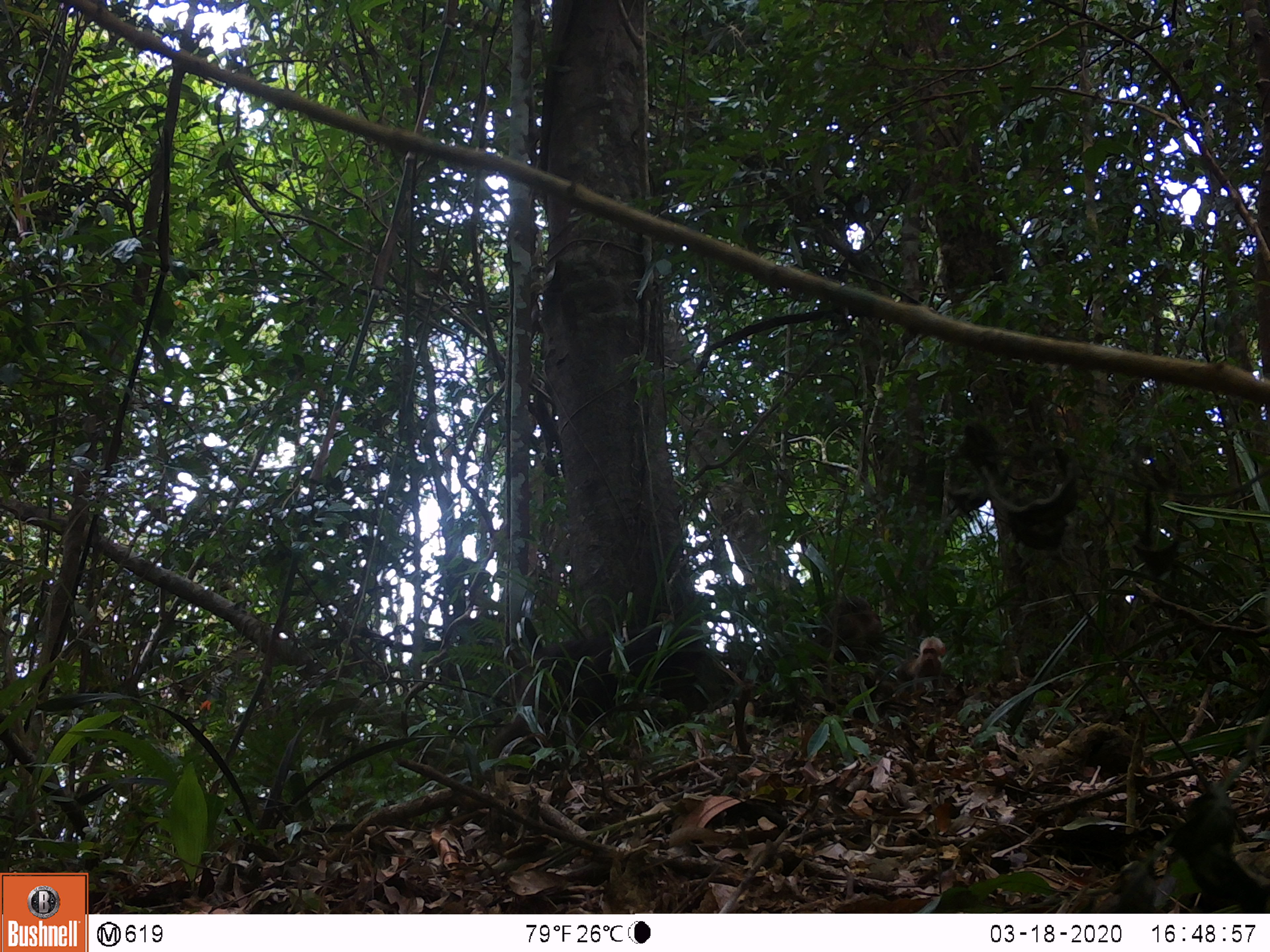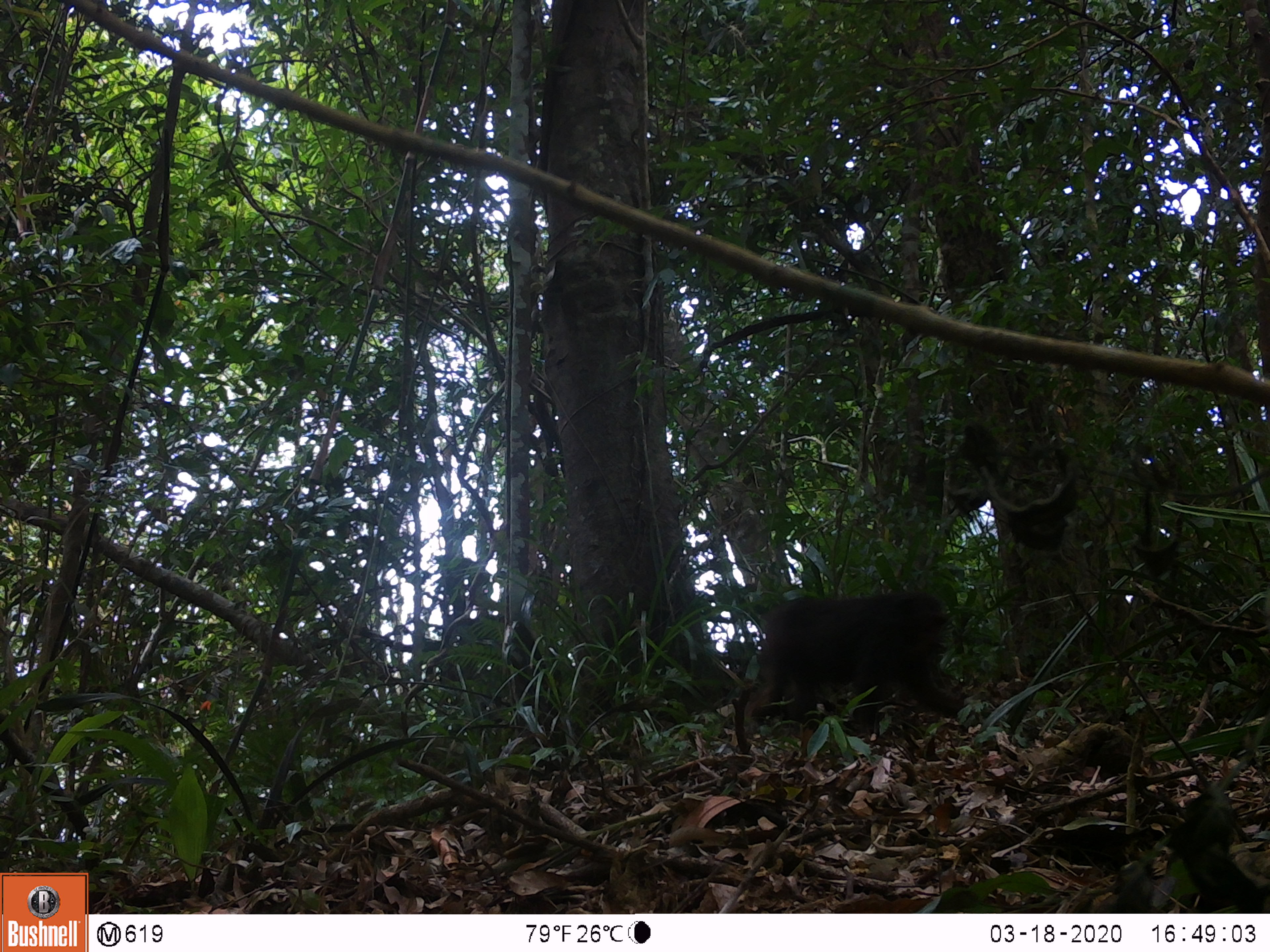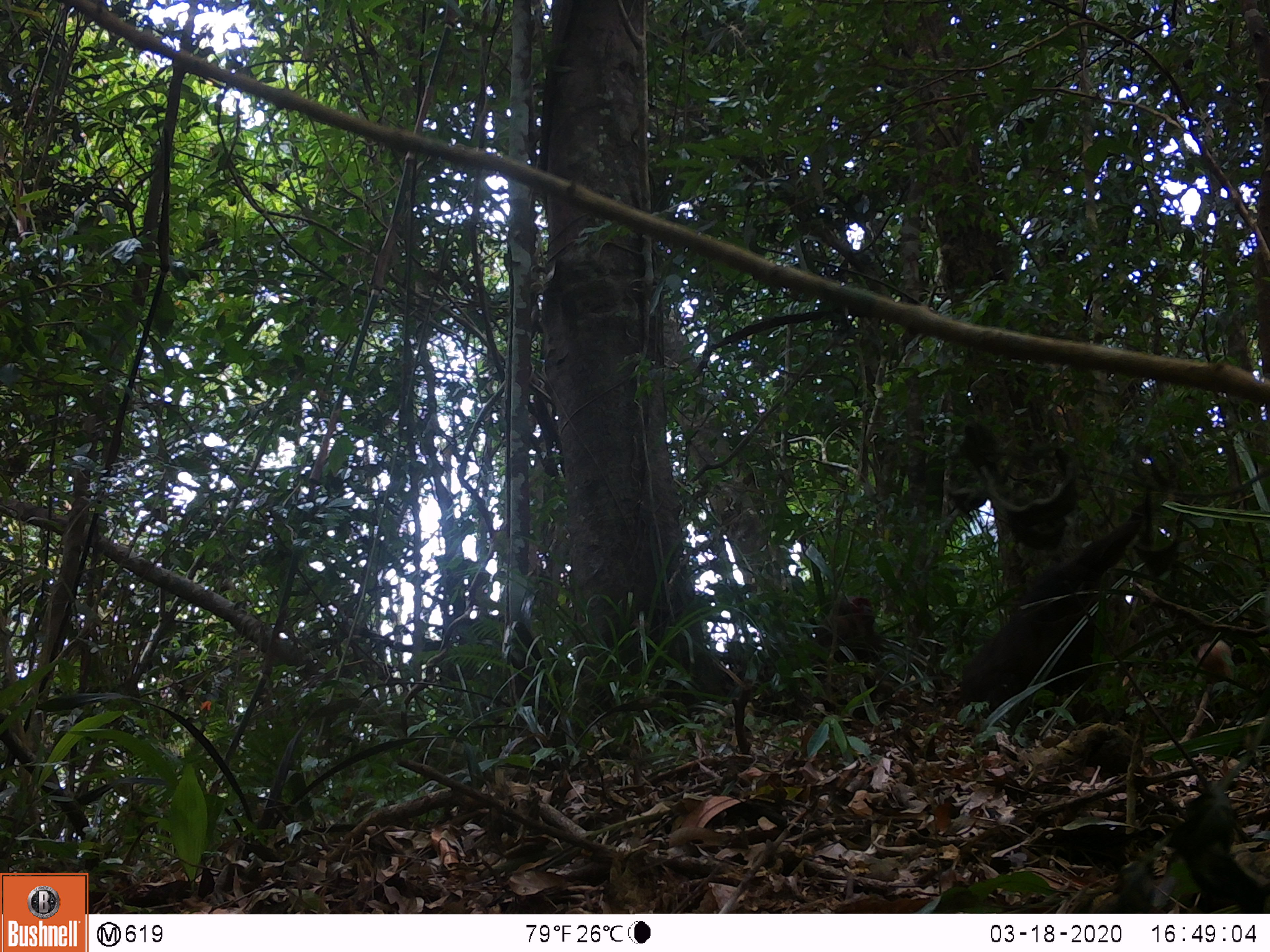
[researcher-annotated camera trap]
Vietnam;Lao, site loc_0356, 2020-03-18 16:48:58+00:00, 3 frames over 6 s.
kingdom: Animalia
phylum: Chordata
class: Mammalia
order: Primates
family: Cercopithecidae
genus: Macaca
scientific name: Macaca arctoides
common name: stump-tailed macaque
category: stump tailed macaque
Stump tailed macaque (stump-tailed macaque) (Macaca arctoides). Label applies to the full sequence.